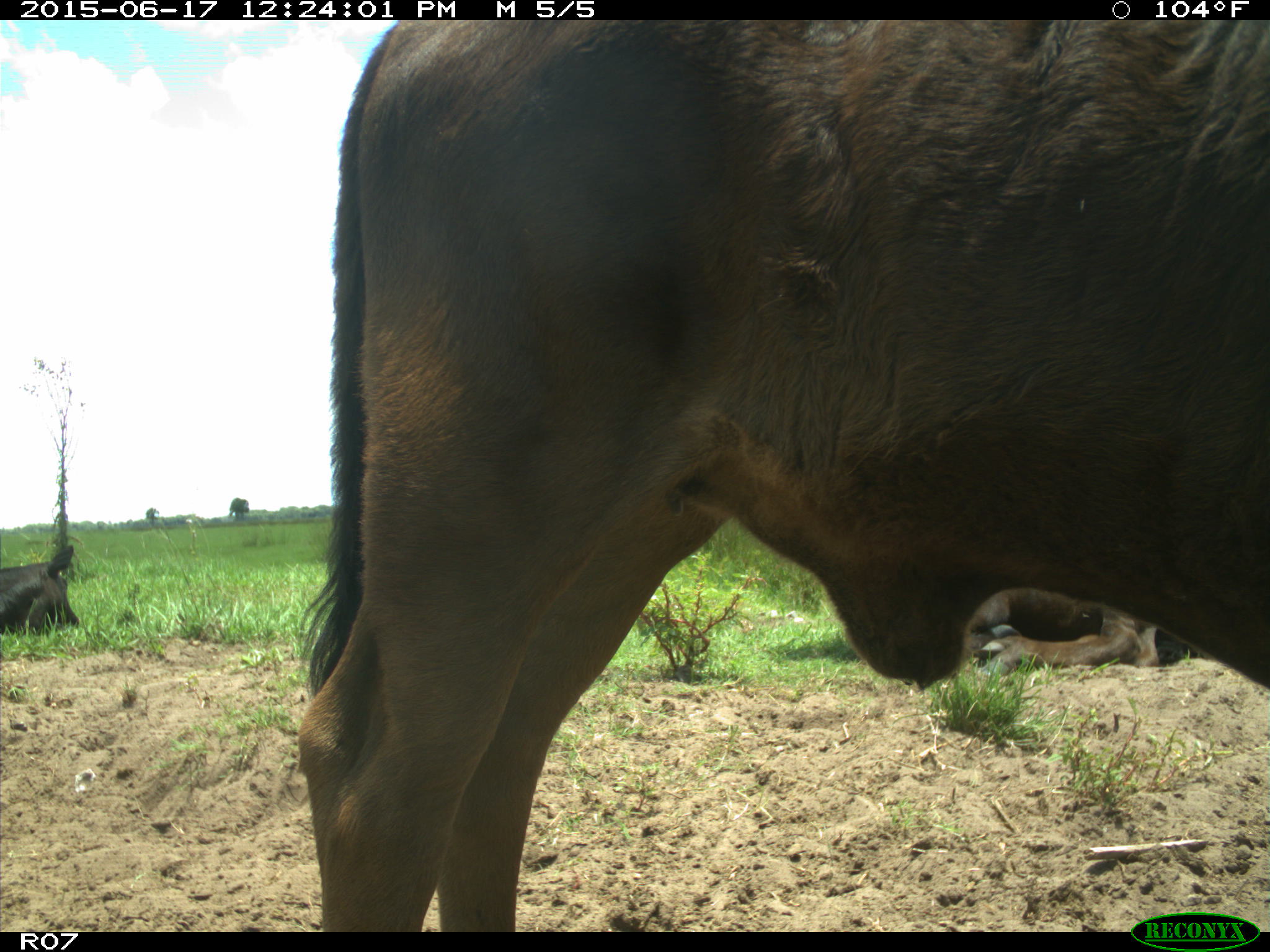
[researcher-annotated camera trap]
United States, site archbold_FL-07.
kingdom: Animalia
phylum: Chordata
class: Mammalia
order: Artiodactyla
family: Bovidae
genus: Bos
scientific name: Bos taurus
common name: domestic cow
Bos taurus (domestic cow).